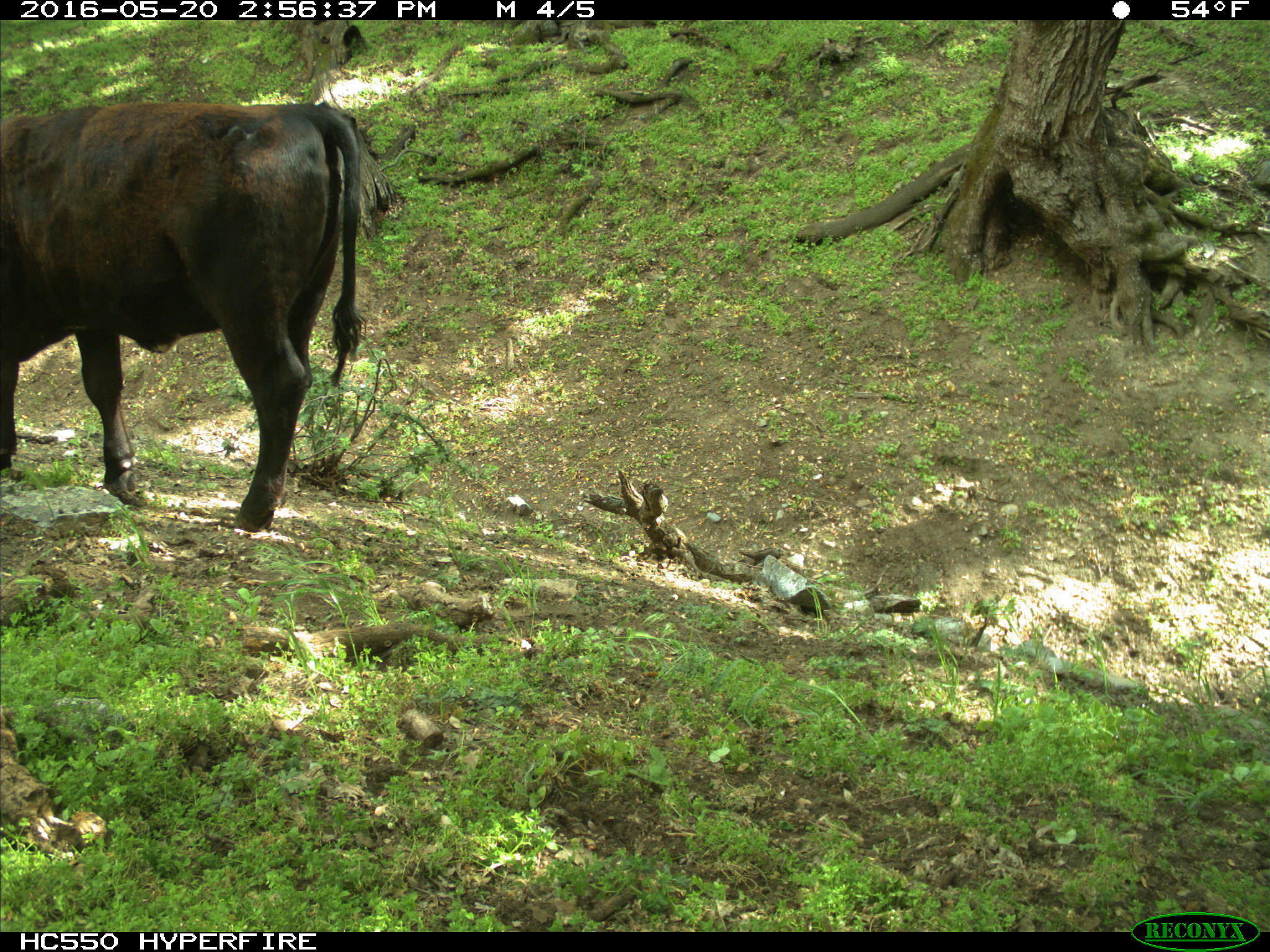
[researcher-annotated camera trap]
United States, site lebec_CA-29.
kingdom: Animalia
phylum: Chordata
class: Mammalia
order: Artiodactyla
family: Bovidae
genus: Bos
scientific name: Bos taurus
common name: domestic cow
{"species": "Bos taurus (domestic cow)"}